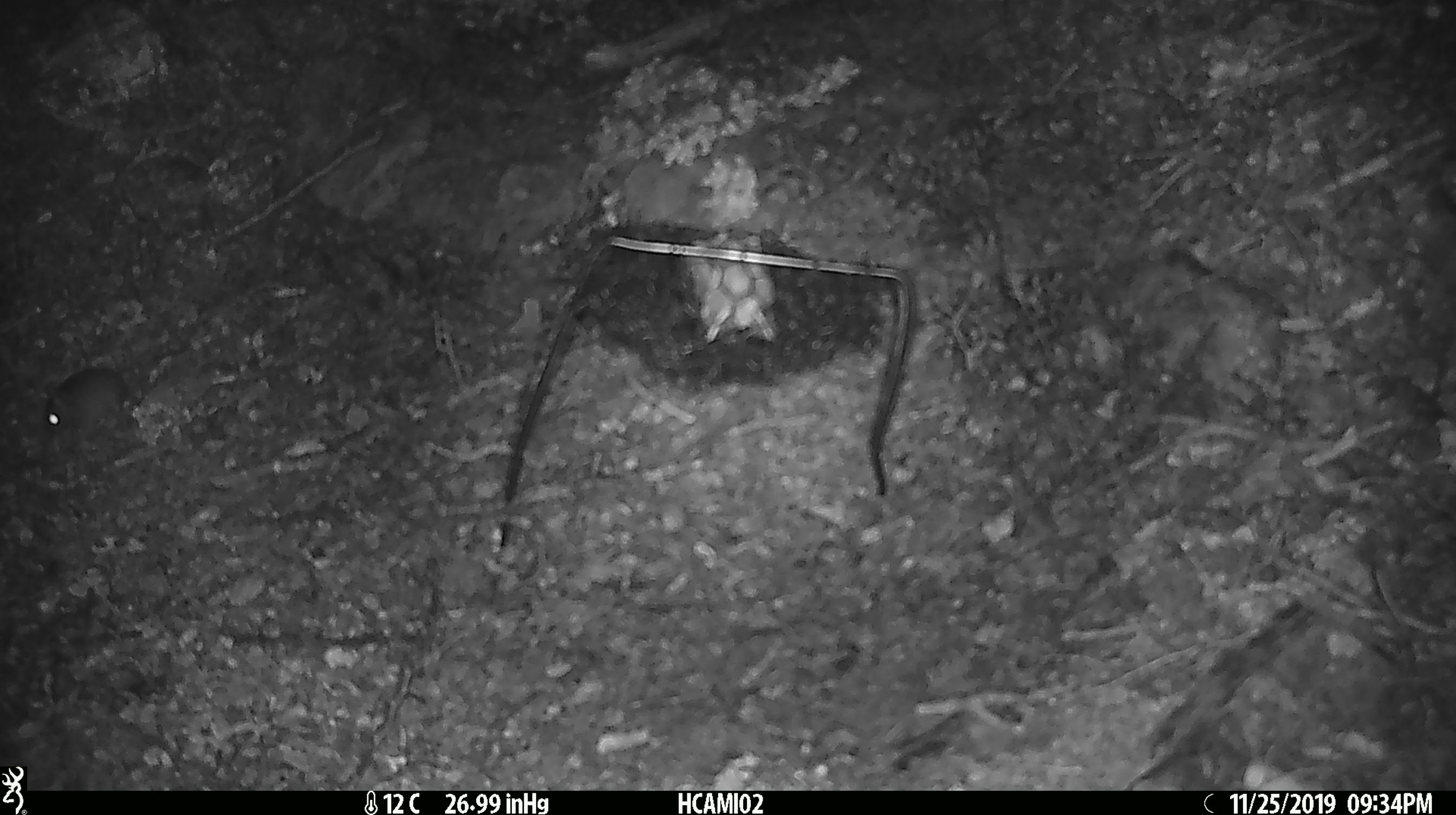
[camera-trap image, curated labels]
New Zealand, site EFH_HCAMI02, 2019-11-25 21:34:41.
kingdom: Animalia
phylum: Chordata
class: Mammalia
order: Rodentia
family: Muridae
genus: Mus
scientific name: Mus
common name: mouse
Mouse (Mus).